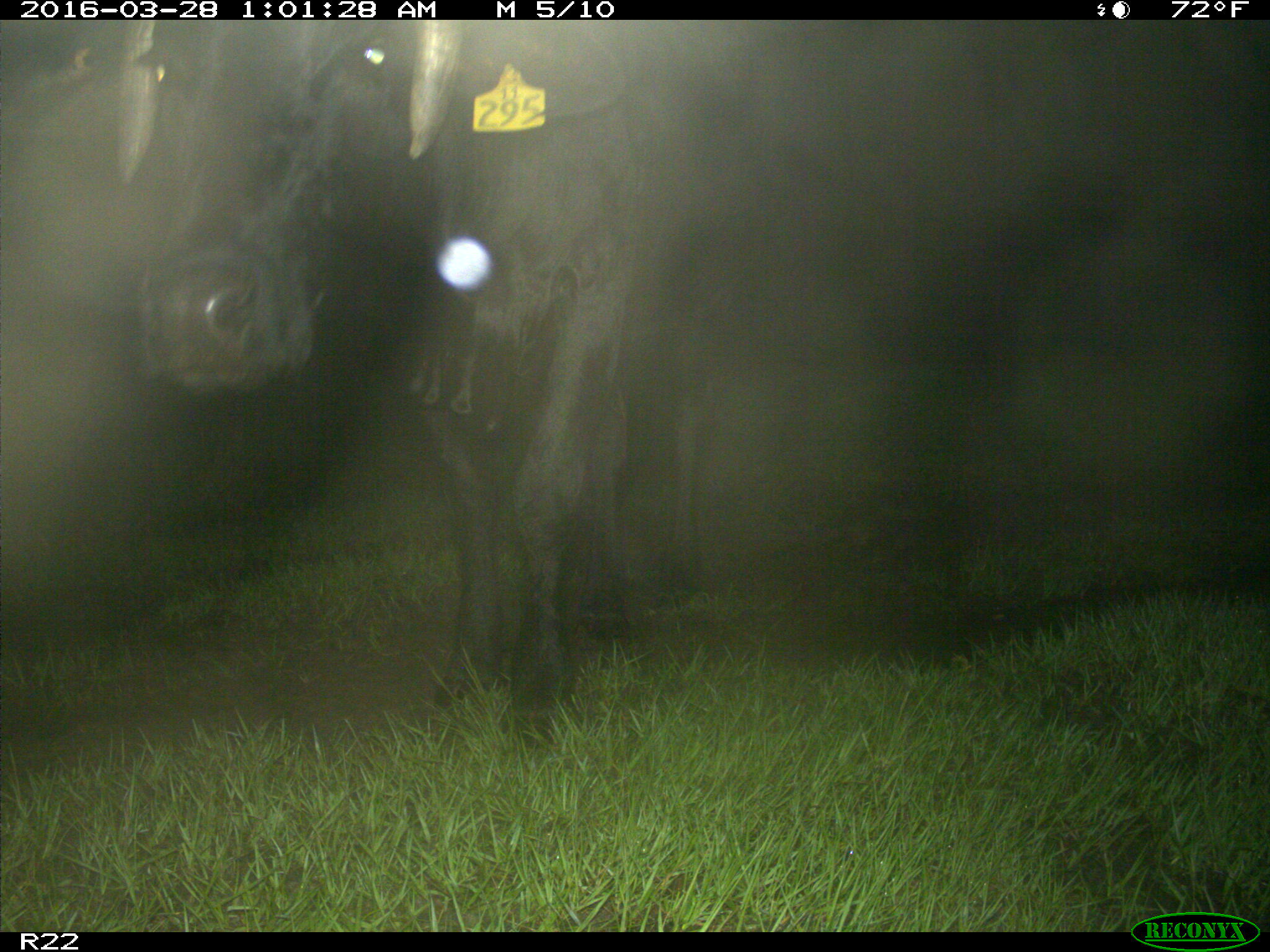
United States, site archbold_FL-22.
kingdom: Animalia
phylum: Chordata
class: Mammalia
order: Artiodactyla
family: Bovidae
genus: Bos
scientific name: Bos taurus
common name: domestic cow